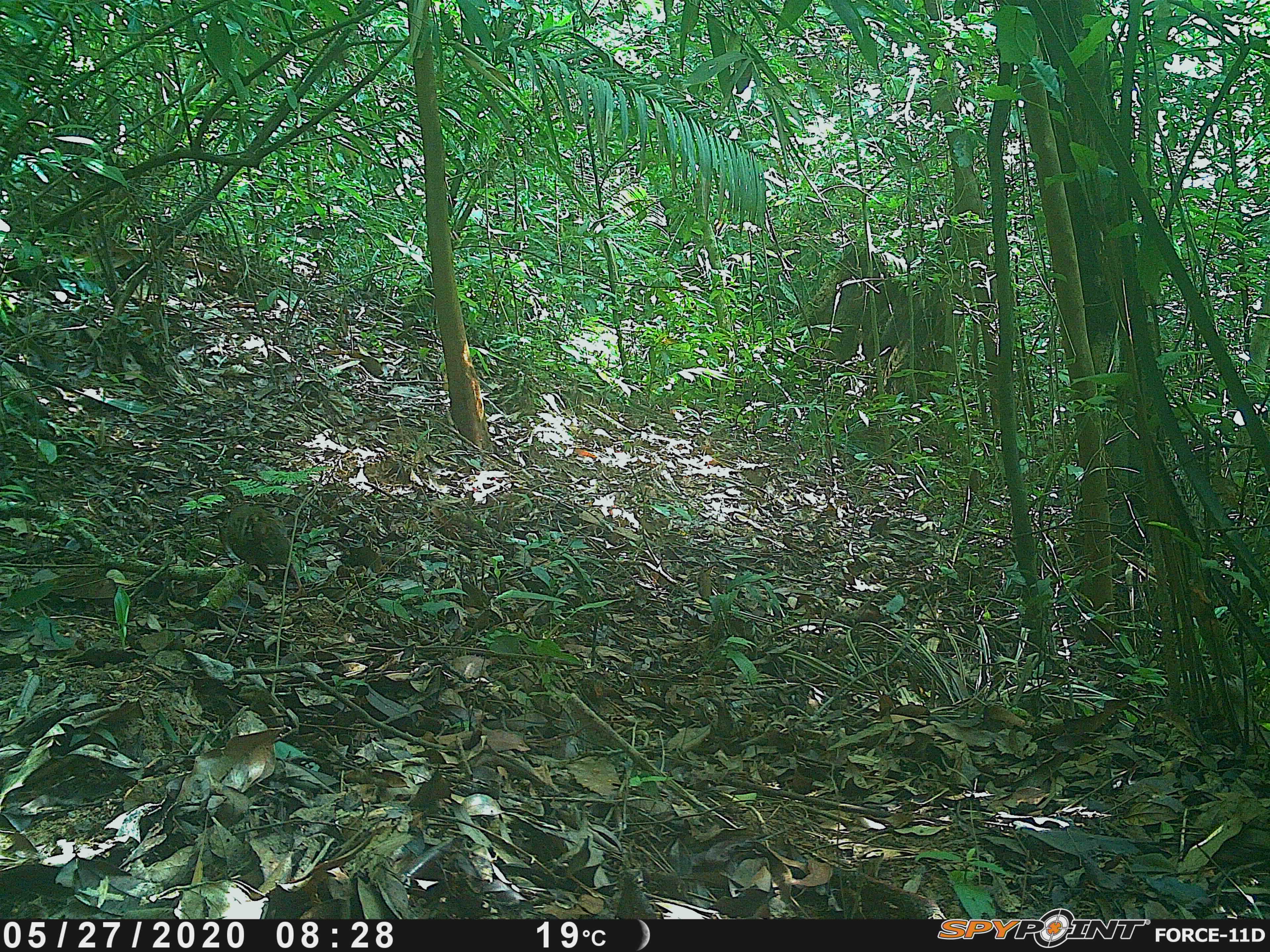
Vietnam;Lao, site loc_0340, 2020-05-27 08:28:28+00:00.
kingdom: Animalia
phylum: Chordata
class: Aves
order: Galliformes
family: Phasianidae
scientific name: Phasianidae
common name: partridge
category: unidentified partridge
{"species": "unidentified partridge (partridge) (Phasianidae)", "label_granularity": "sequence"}